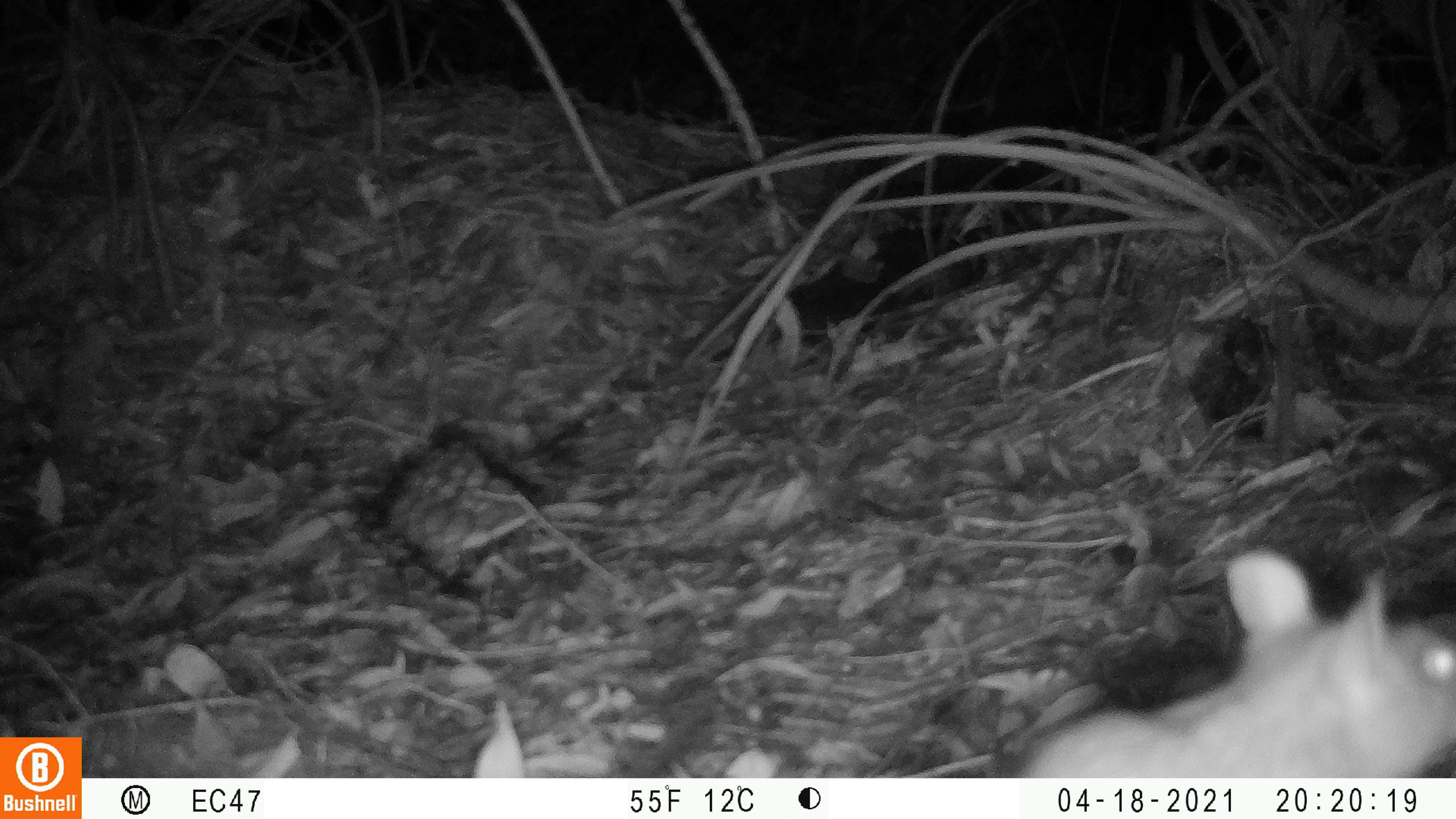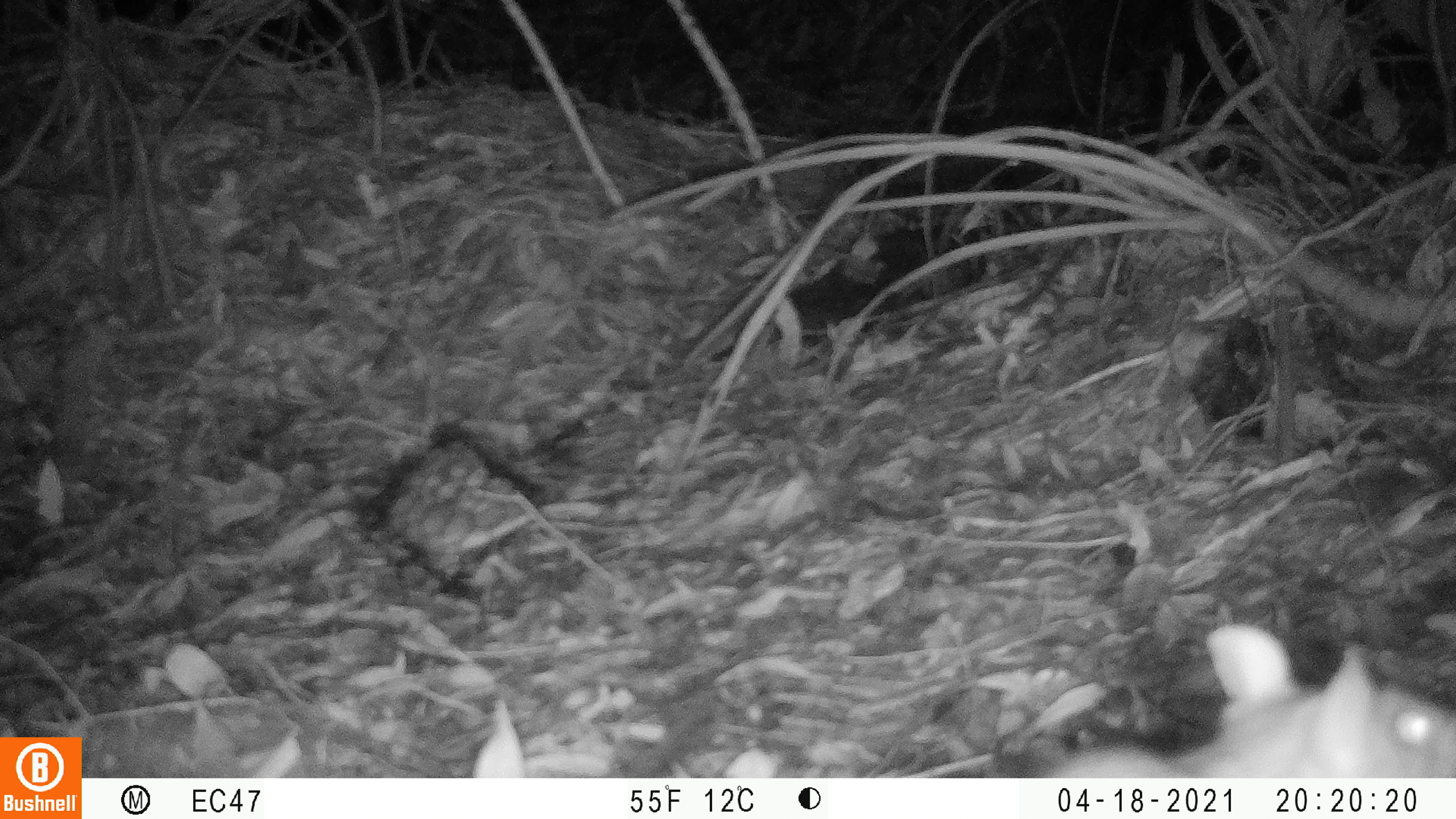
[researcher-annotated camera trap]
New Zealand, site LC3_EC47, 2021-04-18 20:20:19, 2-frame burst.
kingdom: Animalia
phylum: Chordata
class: Mammalia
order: Rodentia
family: Muridae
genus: Rattus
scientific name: Rattus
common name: rat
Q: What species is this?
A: Rat (Rattus).